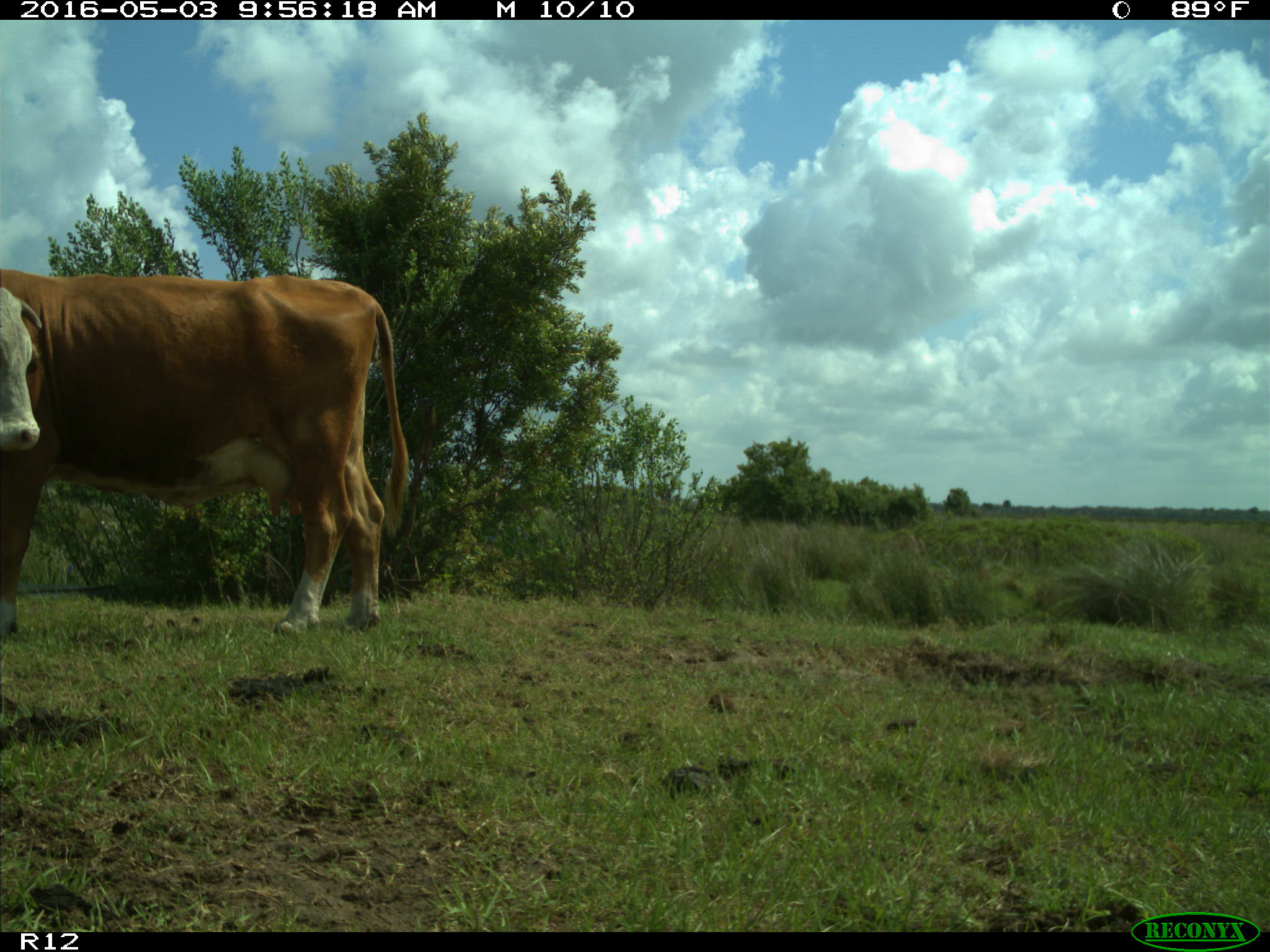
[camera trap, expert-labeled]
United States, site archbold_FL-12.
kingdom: Animalia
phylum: Chordata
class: Mammalia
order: Artiodactyla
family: Bovidae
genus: Bos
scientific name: Bos taurus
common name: domestic cow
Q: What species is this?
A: Bos taurus (domestic cow).